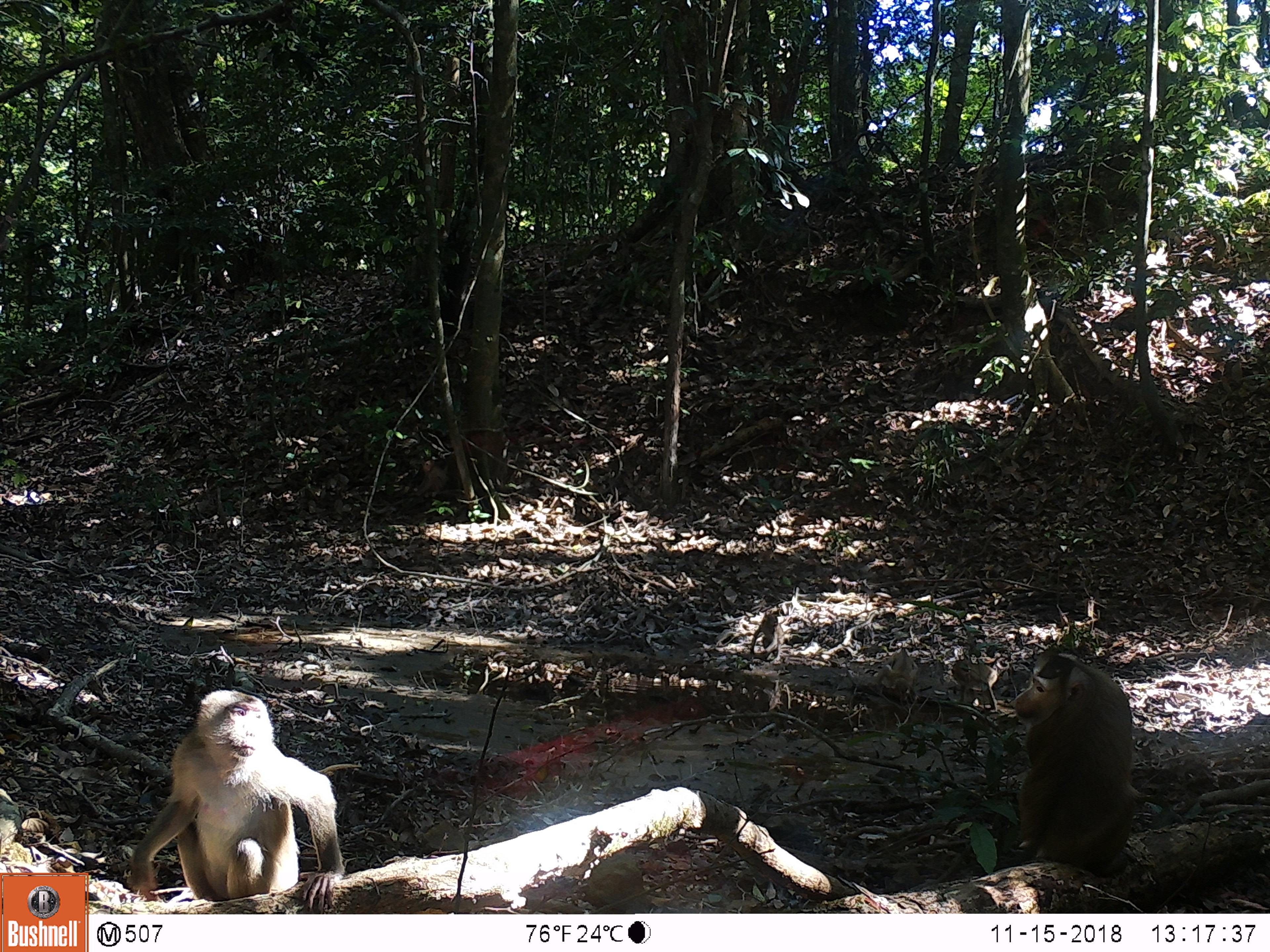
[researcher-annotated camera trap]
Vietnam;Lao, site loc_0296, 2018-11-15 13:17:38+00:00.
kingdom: Animalia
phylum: Chordata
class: Mammalia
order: Primates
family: Cercopithecidae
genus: Macaca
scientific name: Macaca nemestrina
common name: pig-tailed macaque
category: pig tailed macaque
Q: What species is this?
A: Pig tailed macaque (pig-tailed macaque) (Macaca nemestrina).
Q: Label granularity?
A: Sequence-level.